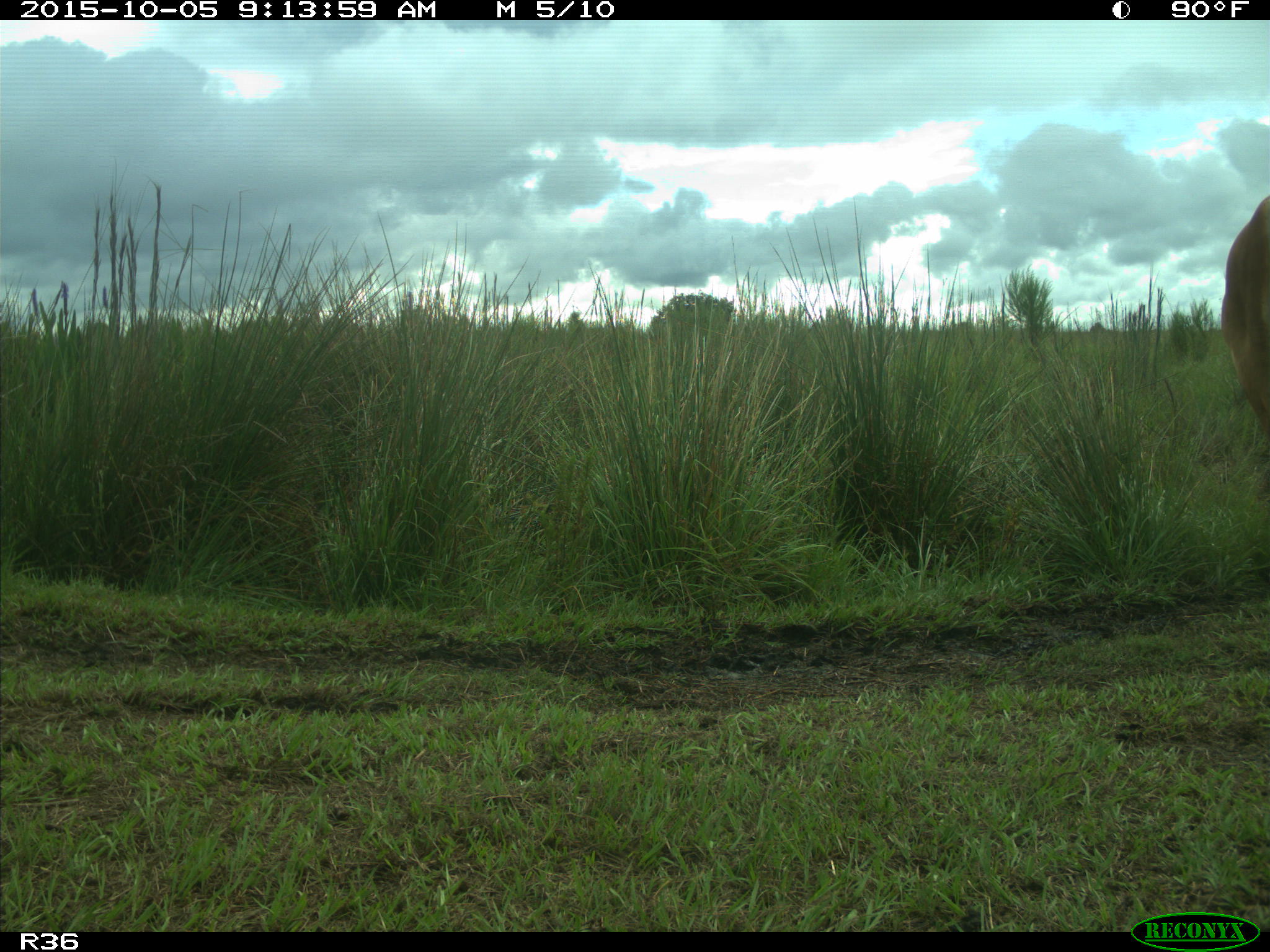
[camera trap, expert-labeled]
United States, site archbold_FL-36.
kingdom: Animalia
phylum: Chordata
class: Mammalia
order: Artiodactyla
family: Bovidae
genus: Bos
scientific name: Bos taurus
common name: domestic cow